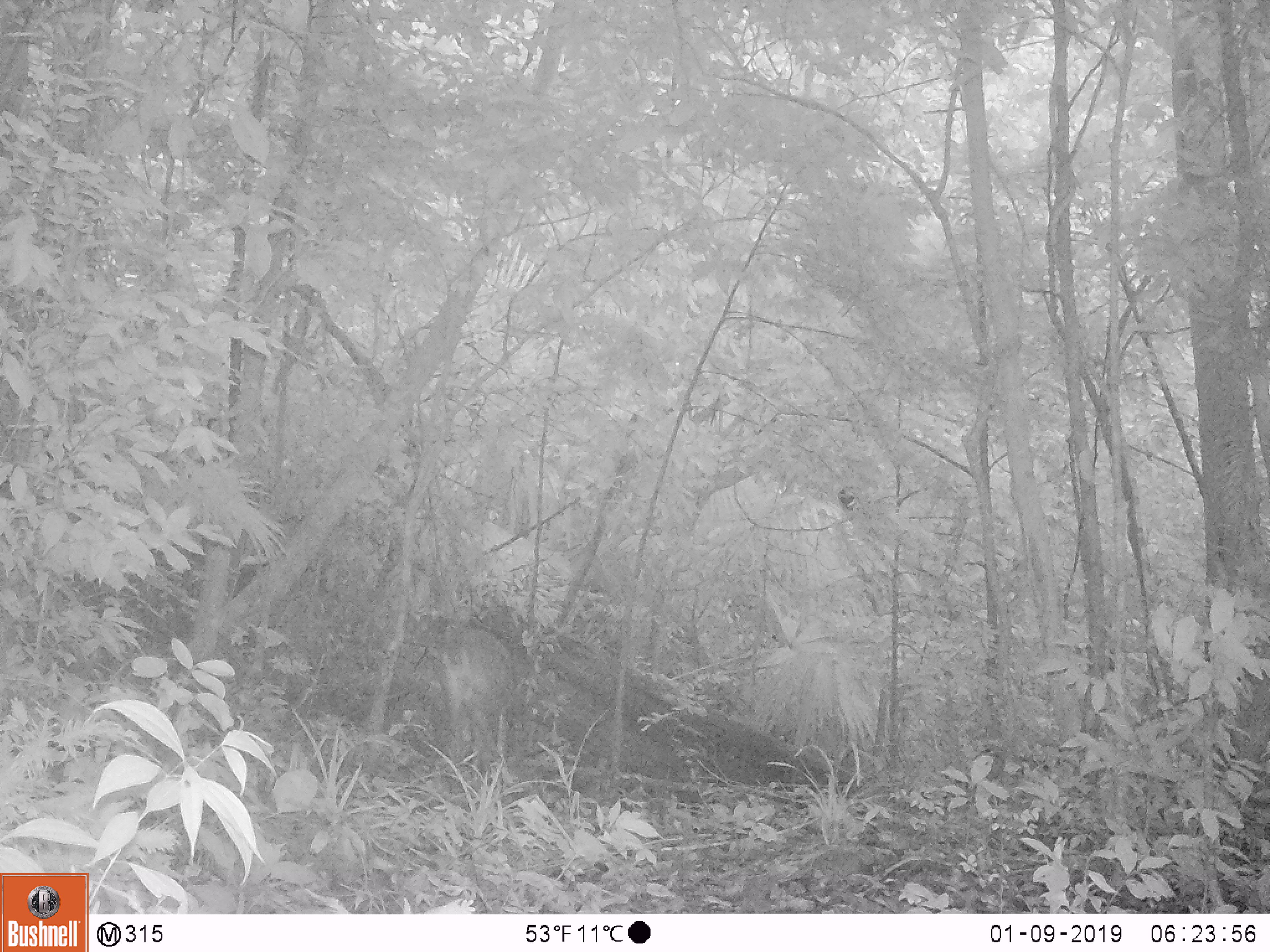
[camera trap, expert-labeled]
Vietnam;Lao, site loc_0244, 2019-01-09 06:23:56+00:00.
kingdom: Animalia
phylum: Chordata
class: Mammalia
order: Artiodactyla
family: Cervidae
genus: Muntiacus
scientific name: Muntiacus vuquangensis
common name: large-antlered muntjac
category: large antlered muntjac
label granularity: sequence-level